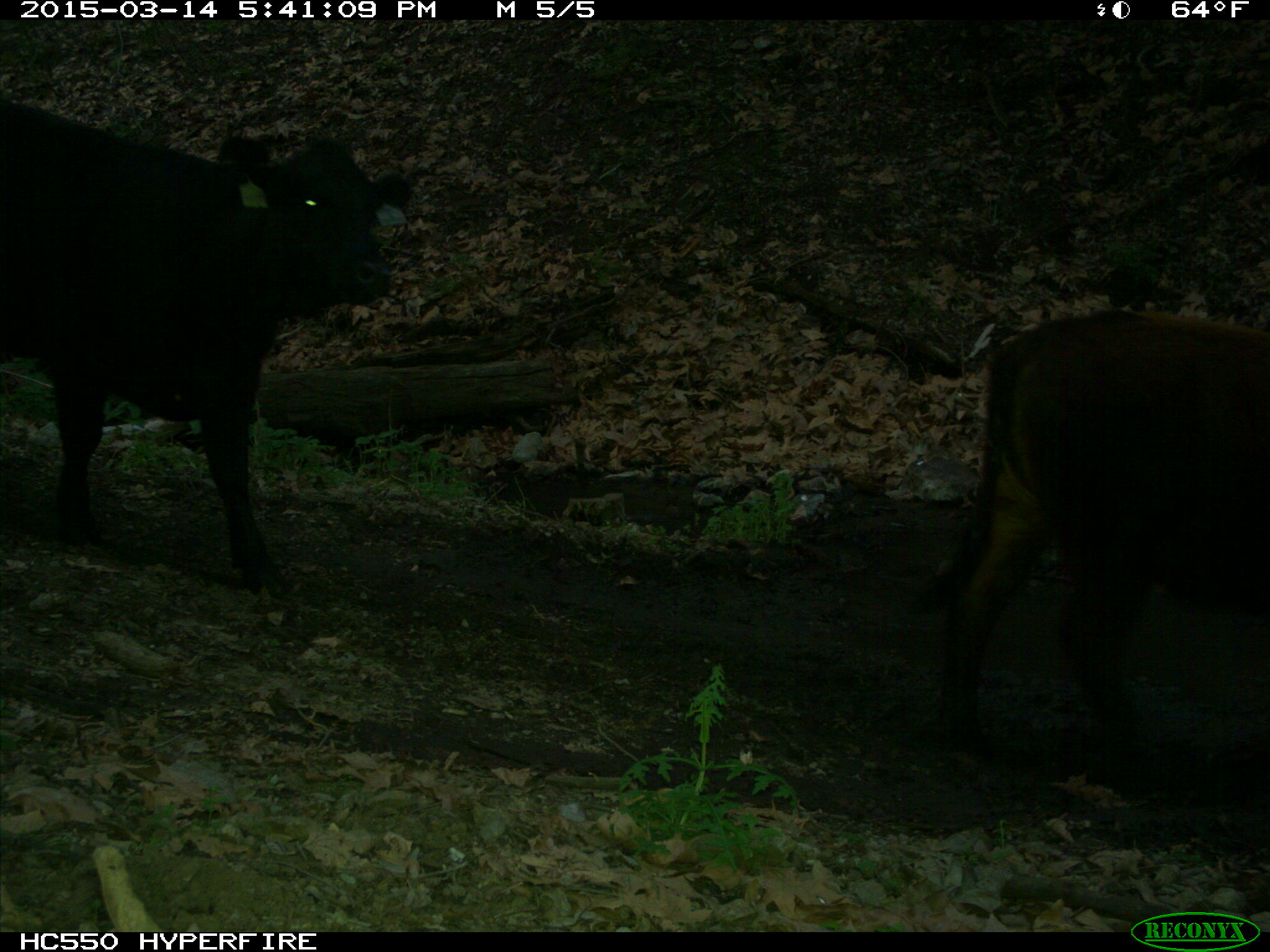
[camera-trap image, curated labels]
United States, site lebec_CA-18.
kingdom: Animalia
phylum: Chordata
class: Mammalia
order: Artiodactyla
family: Bovidae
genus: Bos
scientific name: Bos taurus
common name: domestic cow